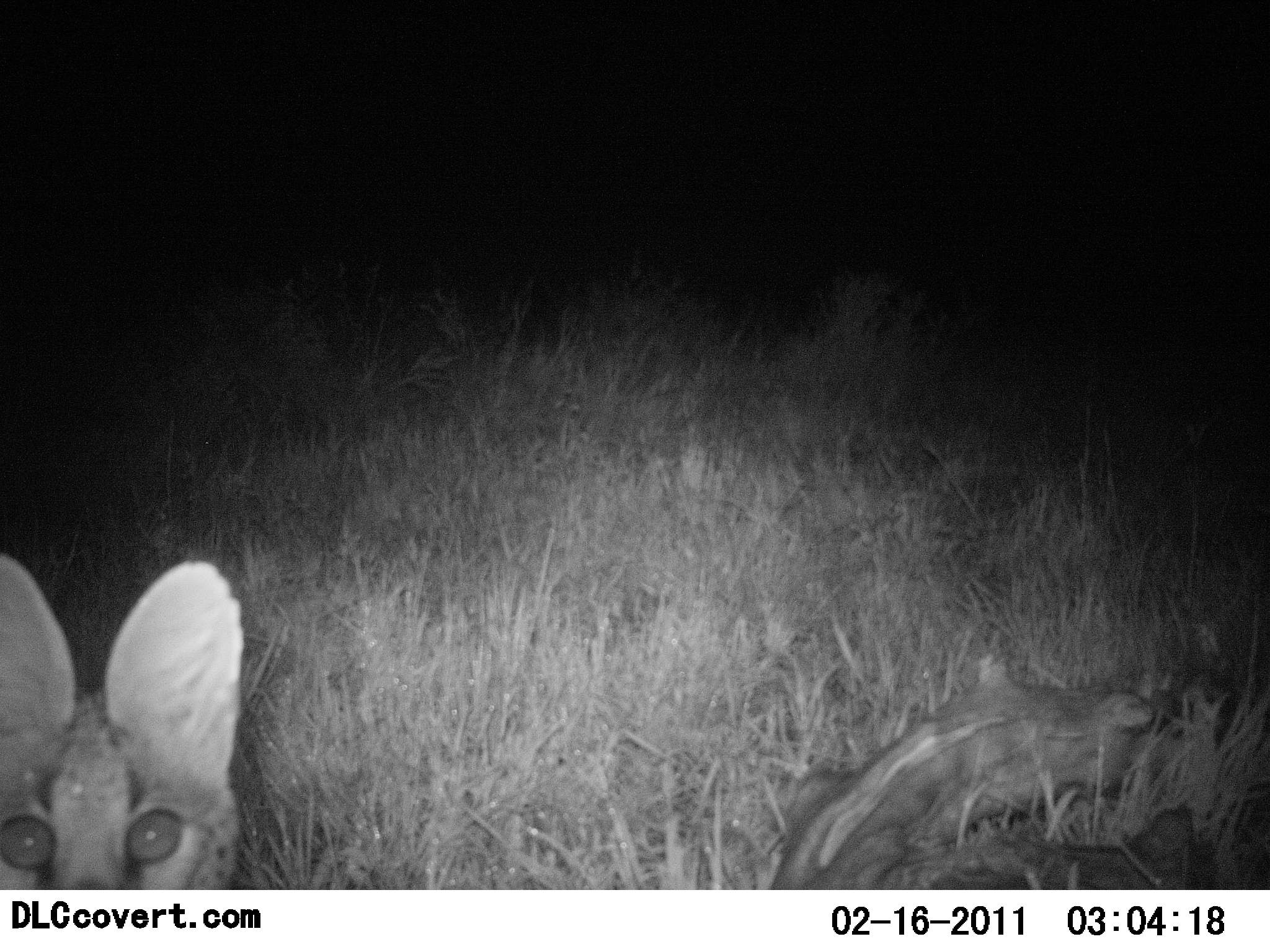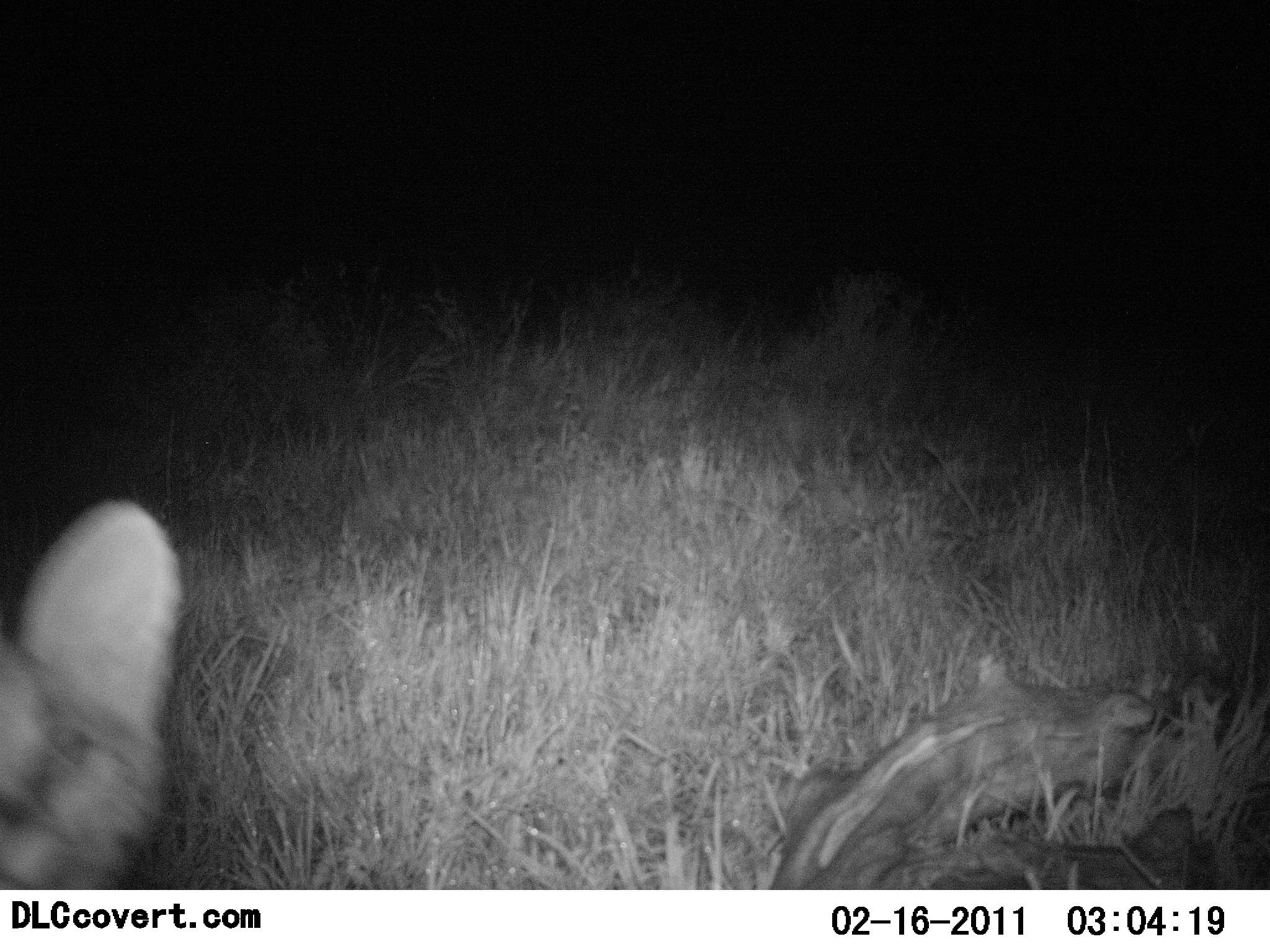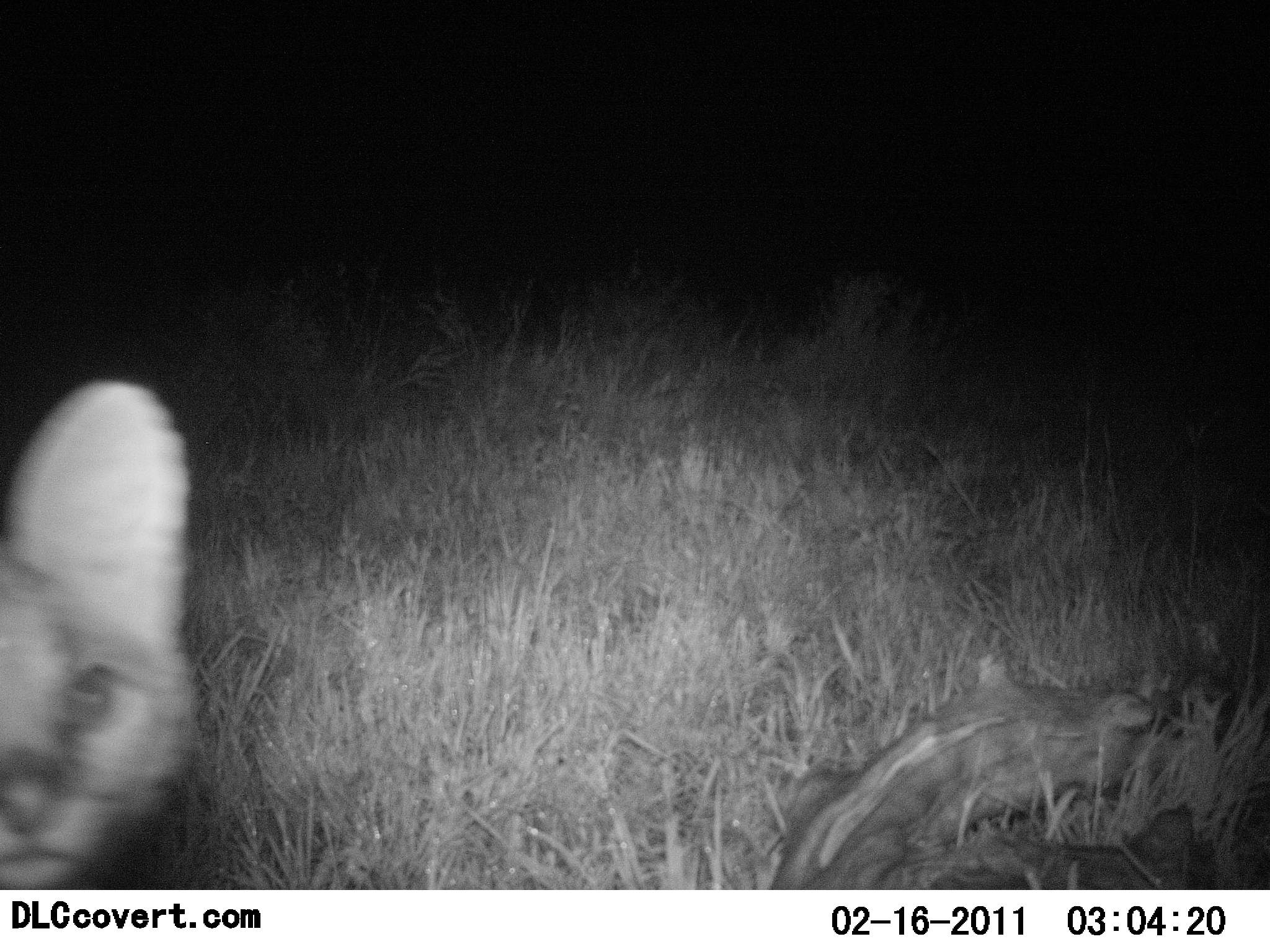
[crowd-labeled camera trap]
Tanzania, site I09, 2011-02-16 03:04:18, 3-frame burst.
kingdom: Animalia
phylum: Chordata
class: Mammalia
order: Carnivora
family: Felidae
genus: Leptailurus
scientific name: Leptailurus serval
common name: serval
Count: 1.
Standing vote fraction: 92%.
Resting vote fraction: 0%.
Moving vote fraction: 8%.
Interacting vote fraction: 8%.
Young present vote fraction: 0%.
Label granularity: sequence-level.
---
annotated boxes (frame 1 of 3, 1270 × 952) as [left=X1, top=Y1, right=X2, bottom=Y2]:
animal: [left=0, top=553, right=245, bottom=890]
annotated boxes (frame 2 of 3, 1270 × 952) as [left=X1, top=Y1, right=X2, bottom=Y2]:
animal: [left=0, top=497, right=184, bottom=888]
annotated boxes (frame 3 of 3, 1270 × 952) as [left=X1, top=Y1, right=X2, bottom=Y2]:
animal: [left=0, top=380, right=204, bottom=889]